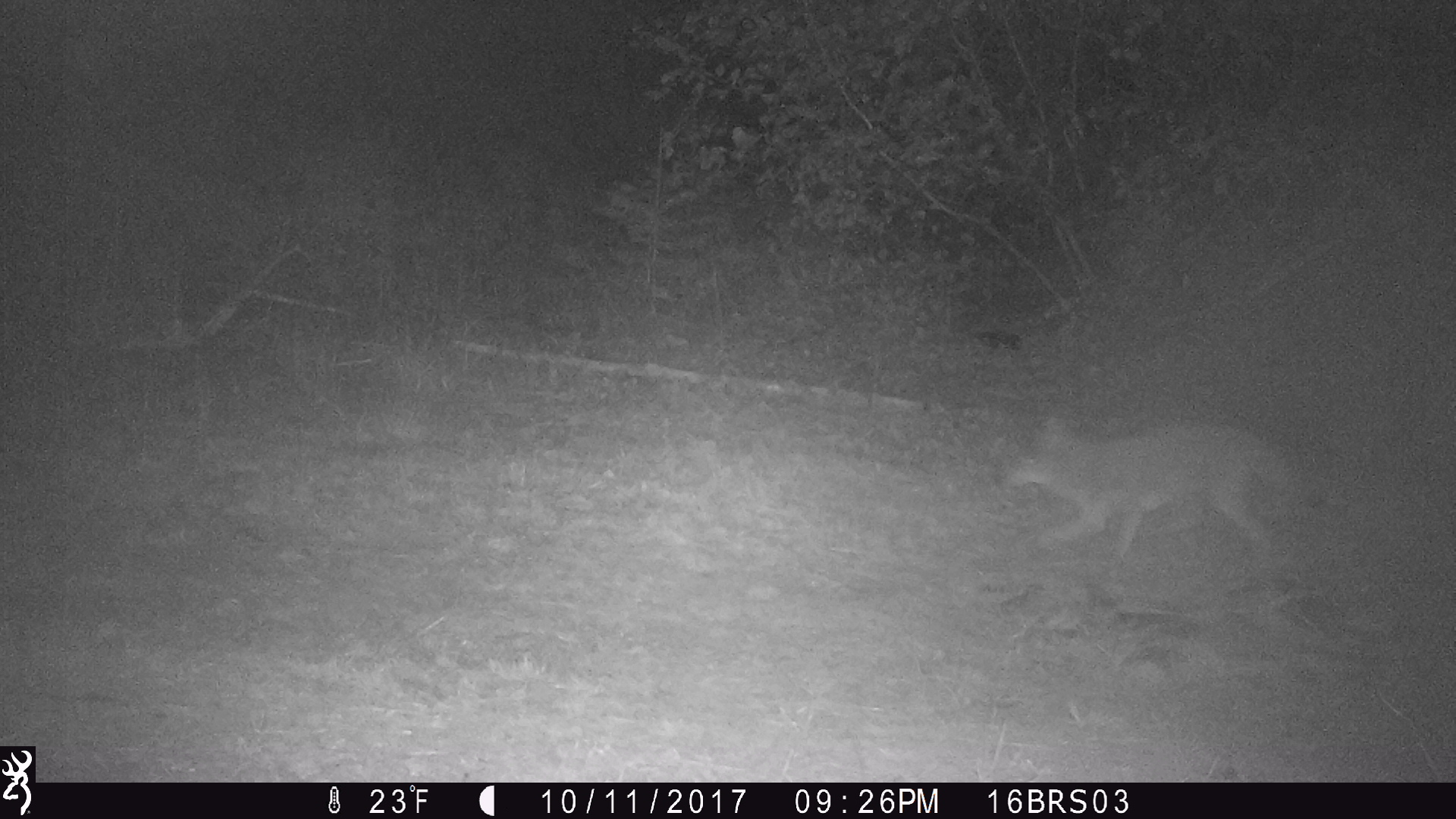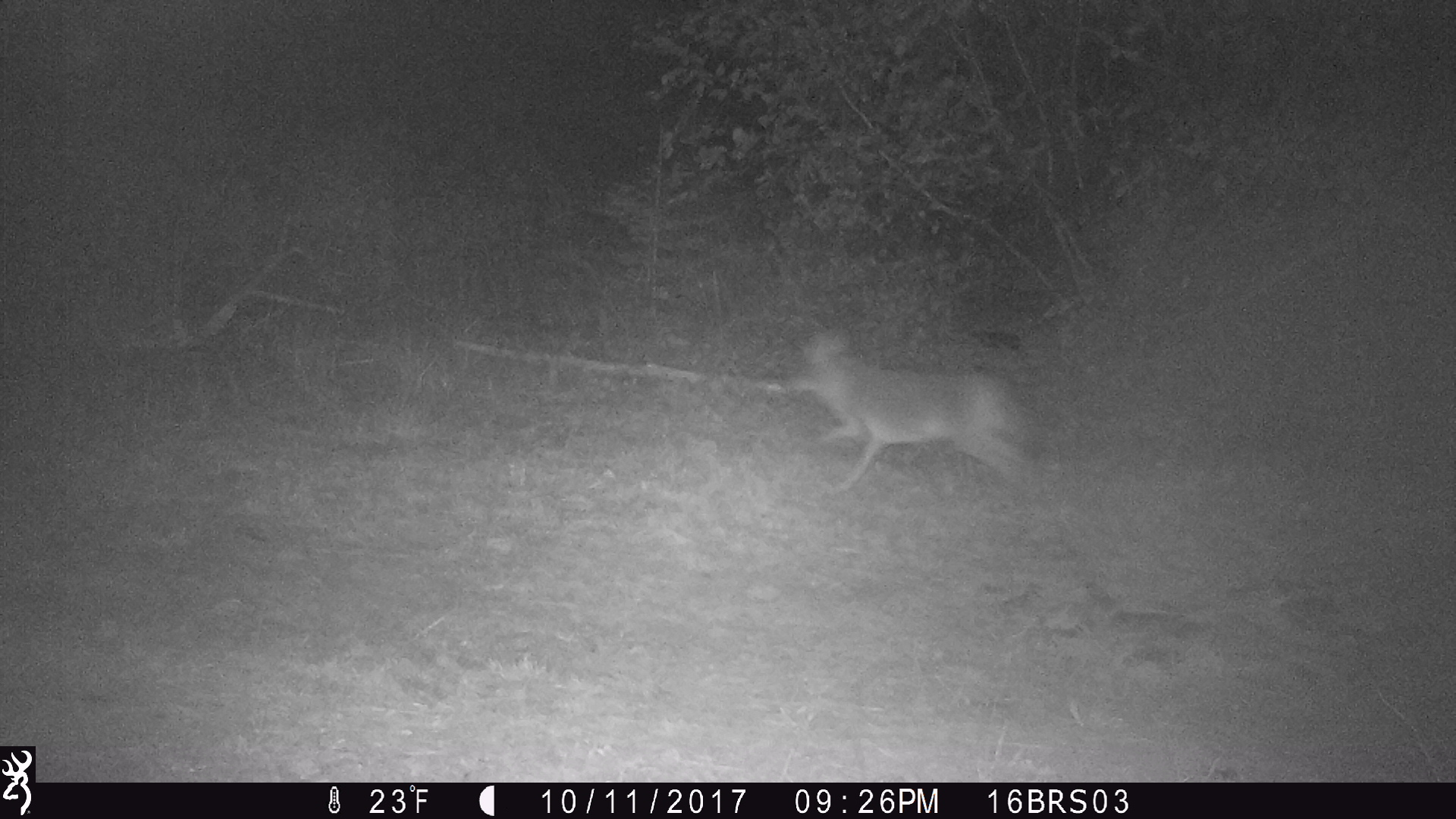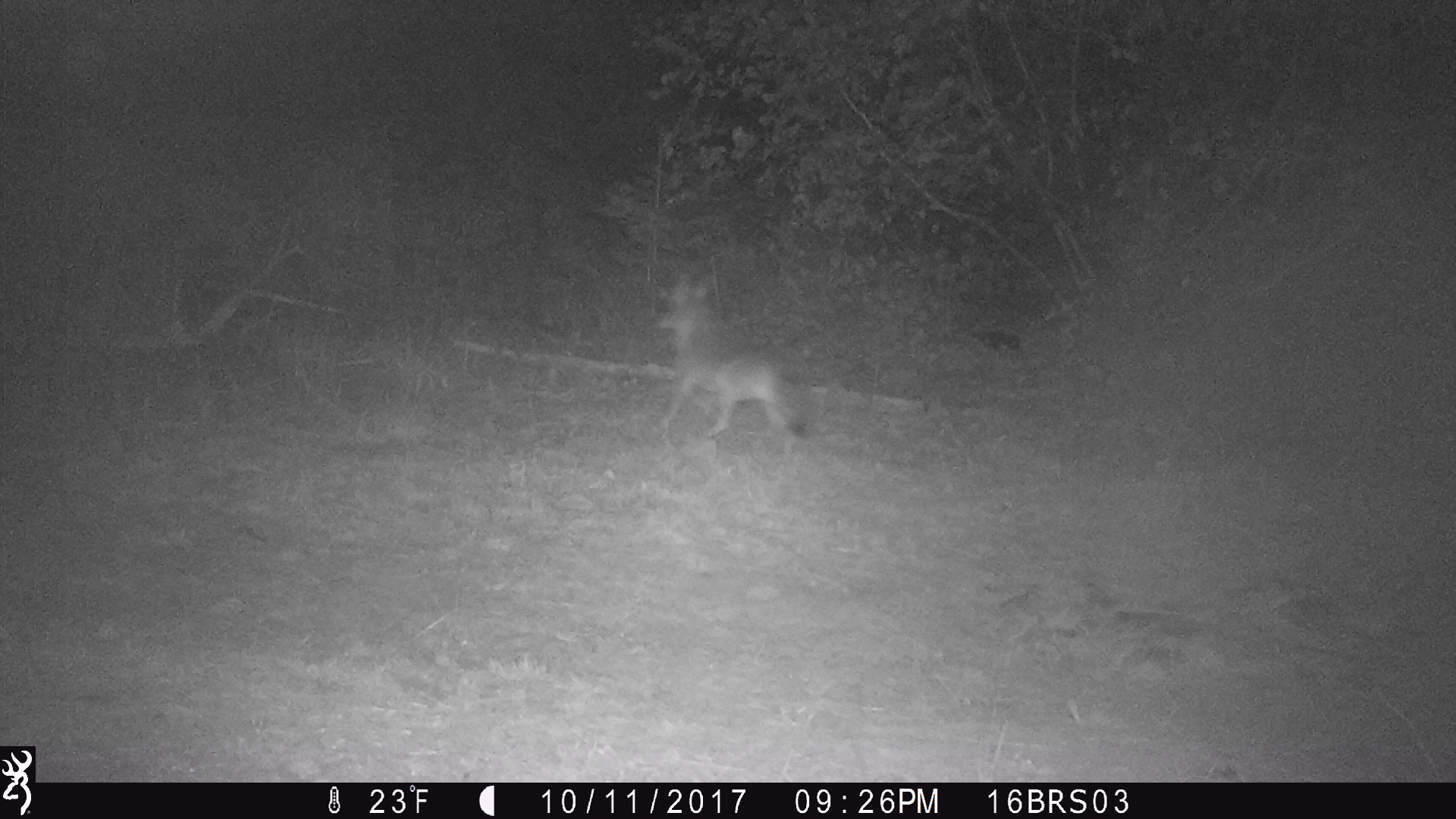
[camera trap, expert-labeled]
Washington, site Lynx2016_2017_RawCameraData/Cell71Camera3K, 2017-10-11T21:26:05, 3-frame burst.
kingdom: Animalia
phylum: Chordata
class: Mammalia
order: Carnivora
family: Canidae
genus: Canis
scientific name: Canis latrans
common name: coyote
Canis latrans (coyote). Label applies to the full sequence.